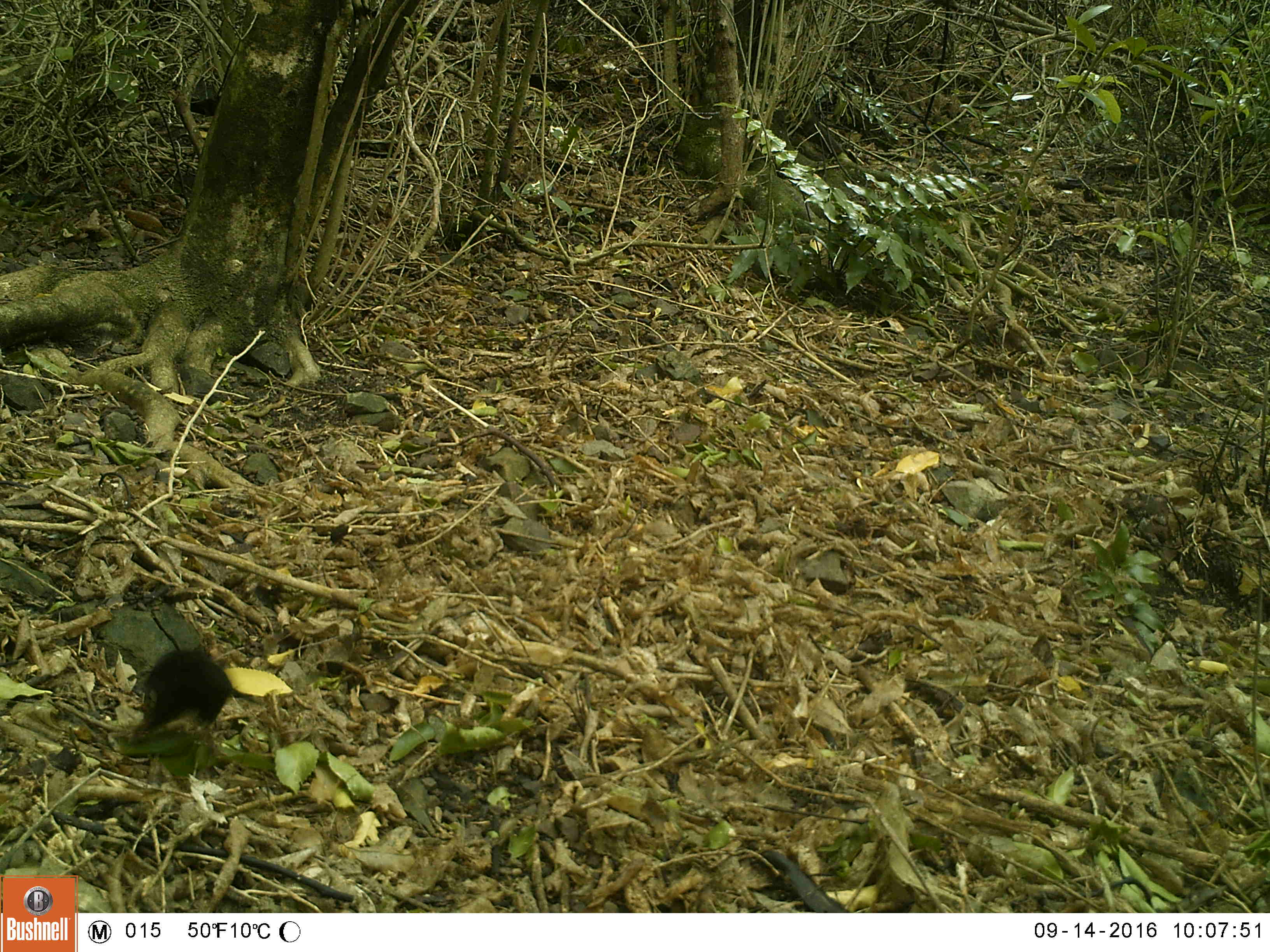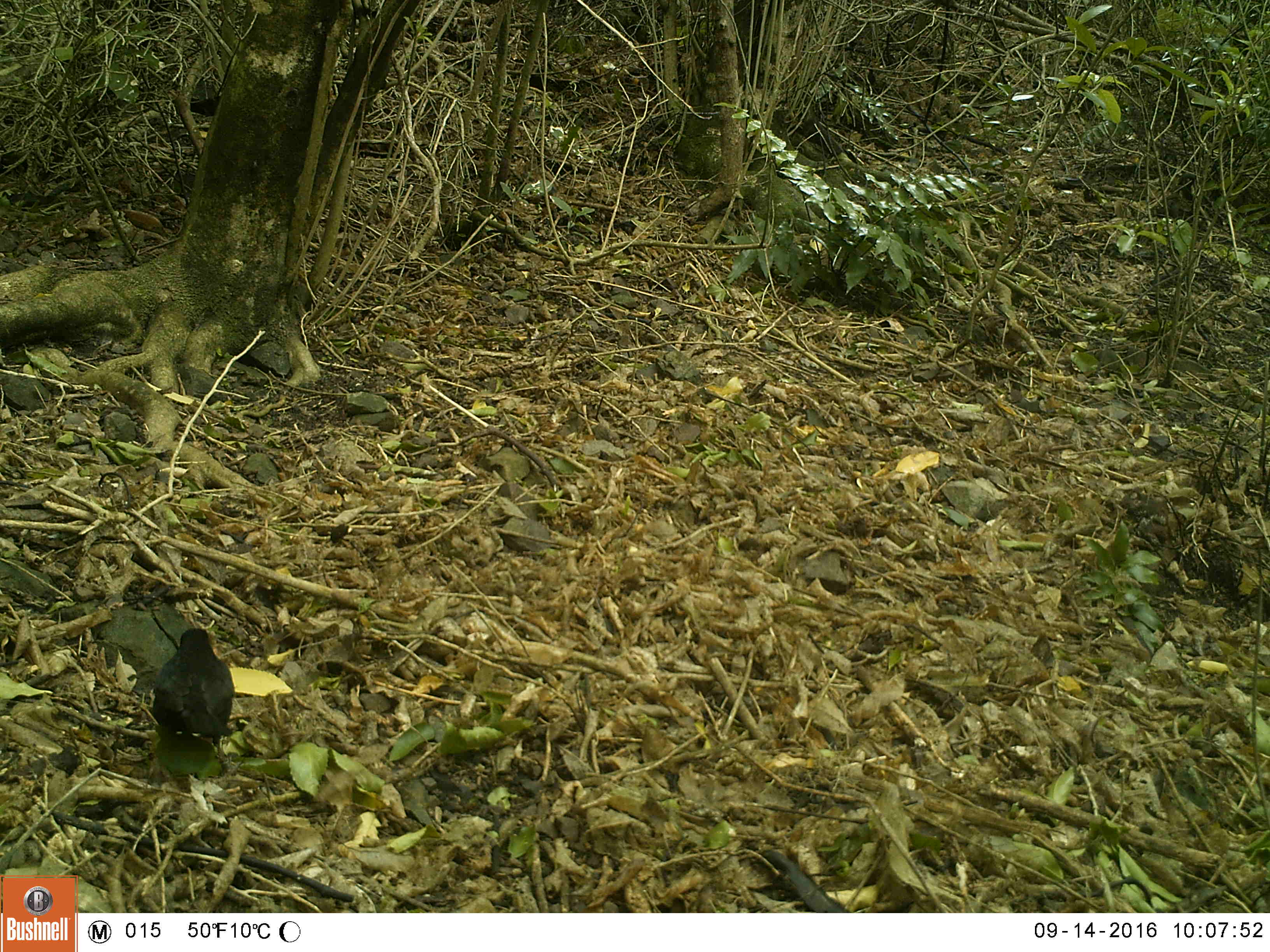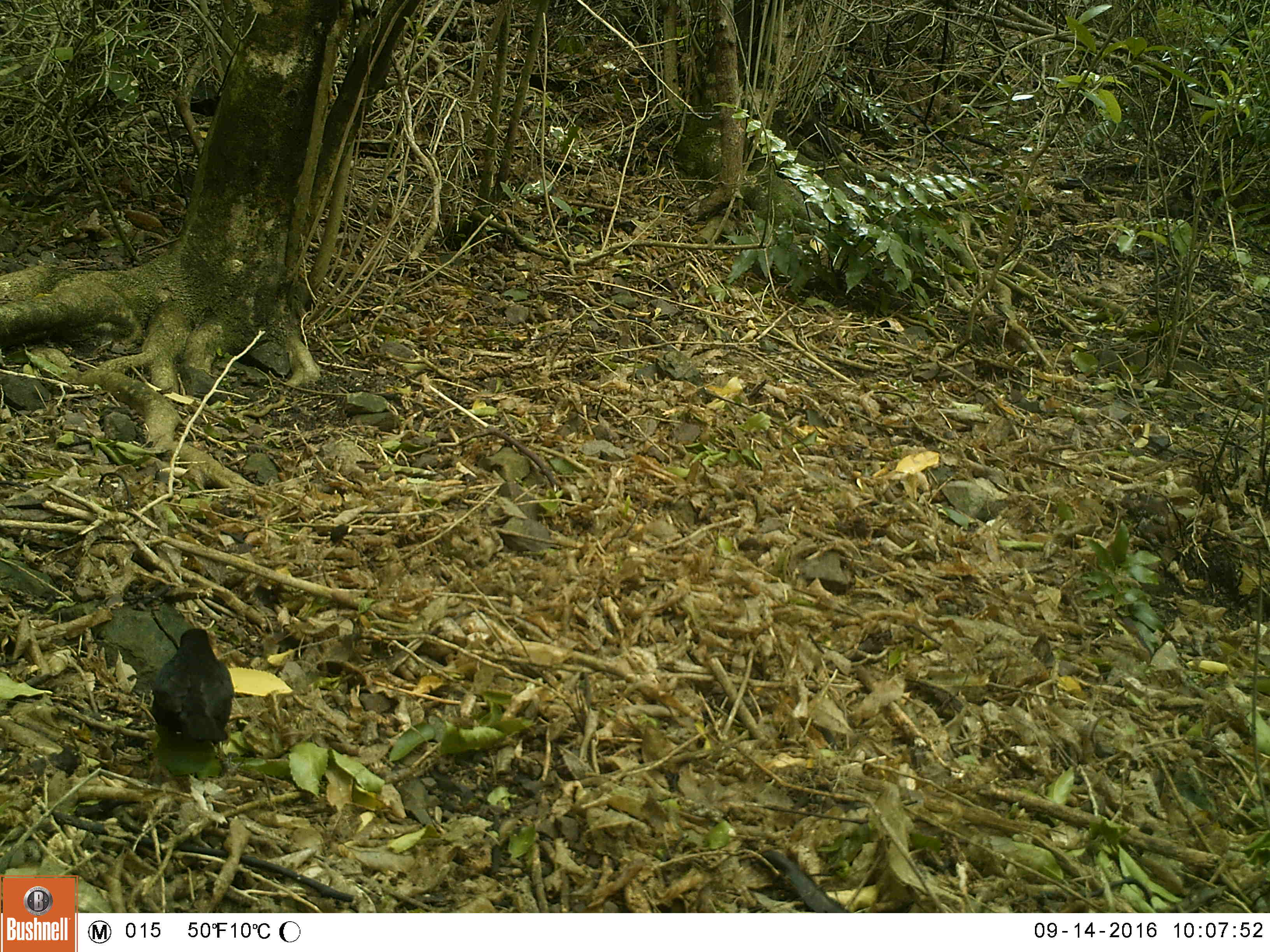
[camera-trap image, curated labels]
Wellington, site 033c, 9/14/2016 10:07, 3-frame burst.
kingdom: Animalia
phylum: Chordata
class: Aves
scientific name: Aves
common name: bird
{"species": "bird (Aves)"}